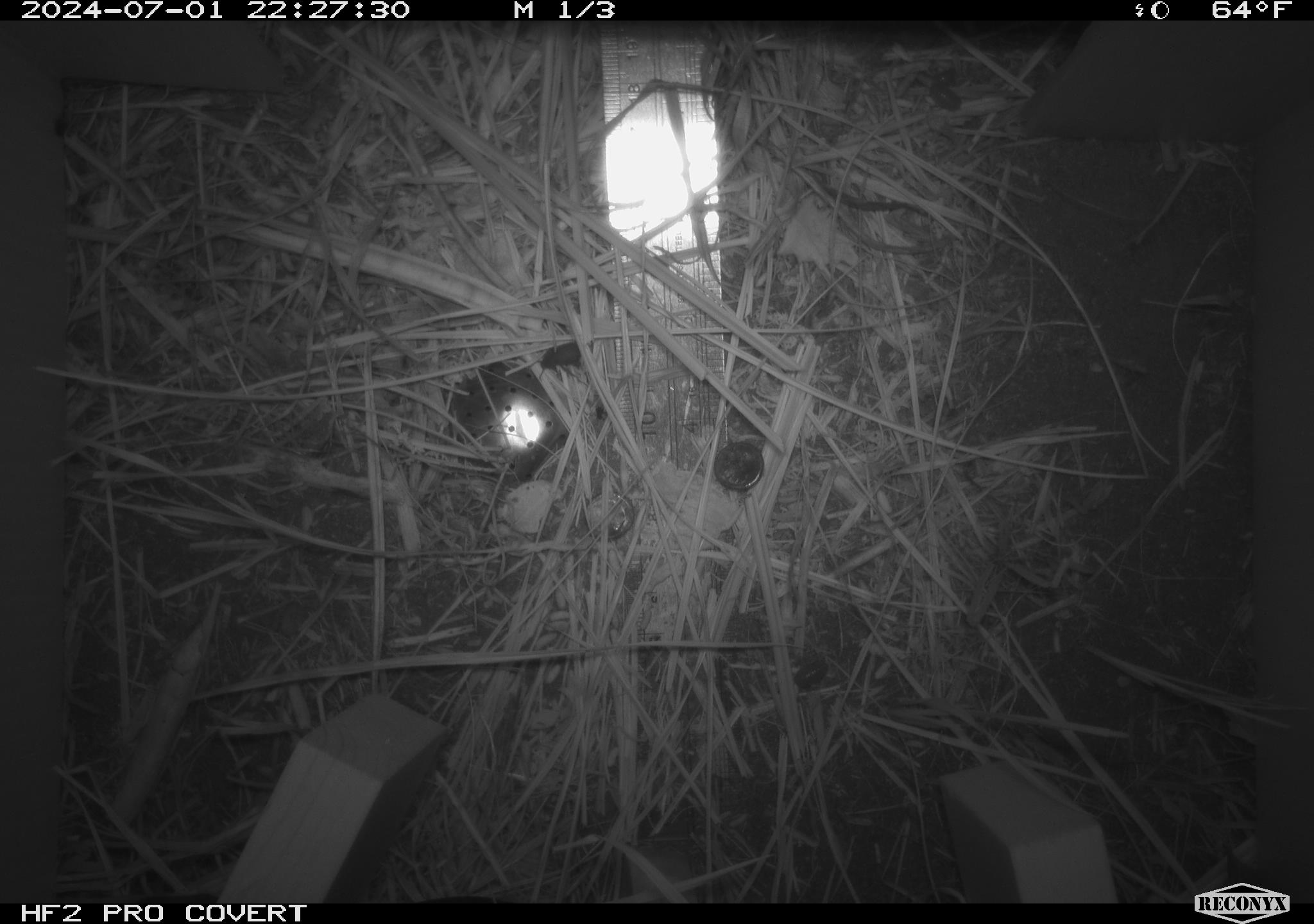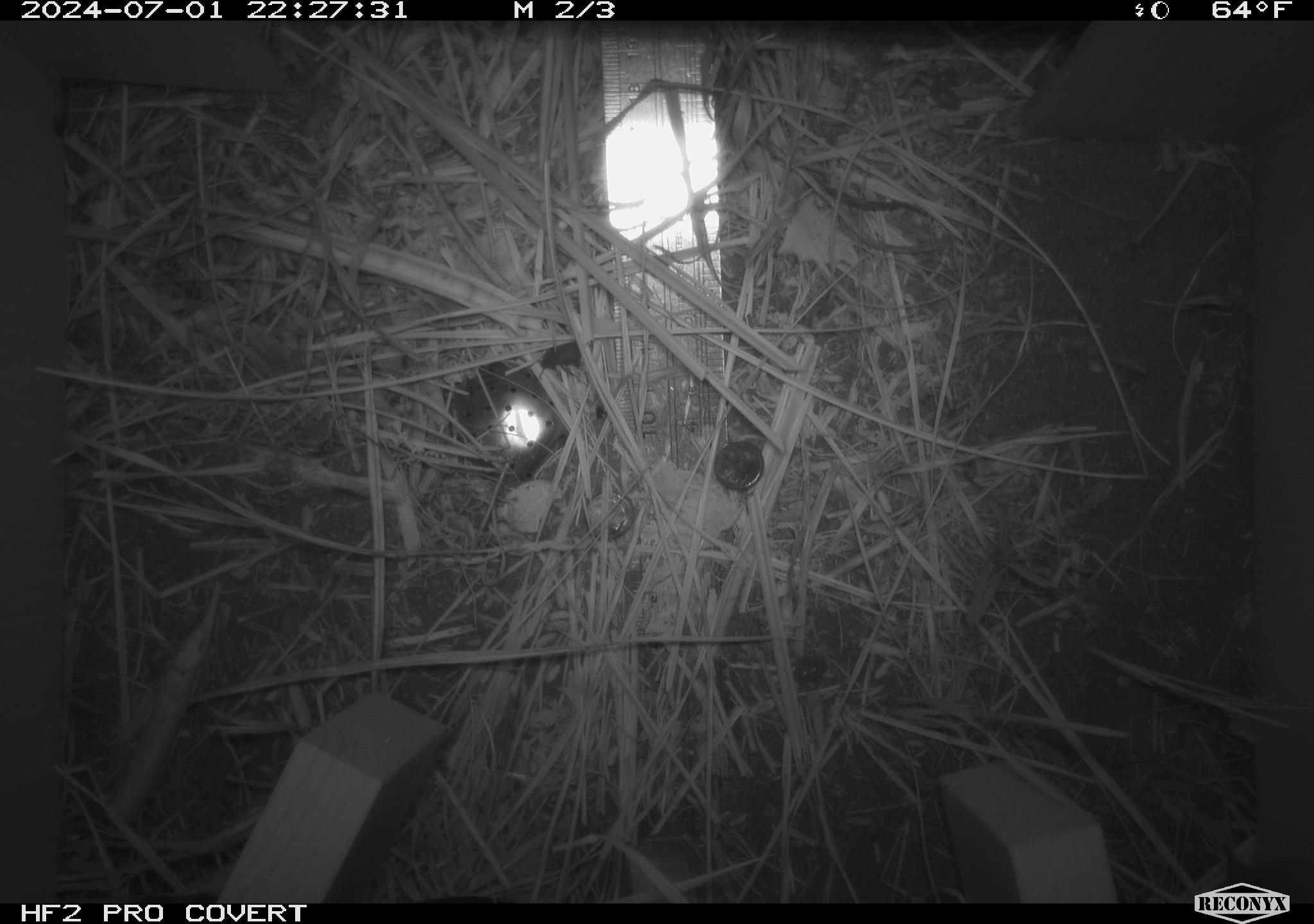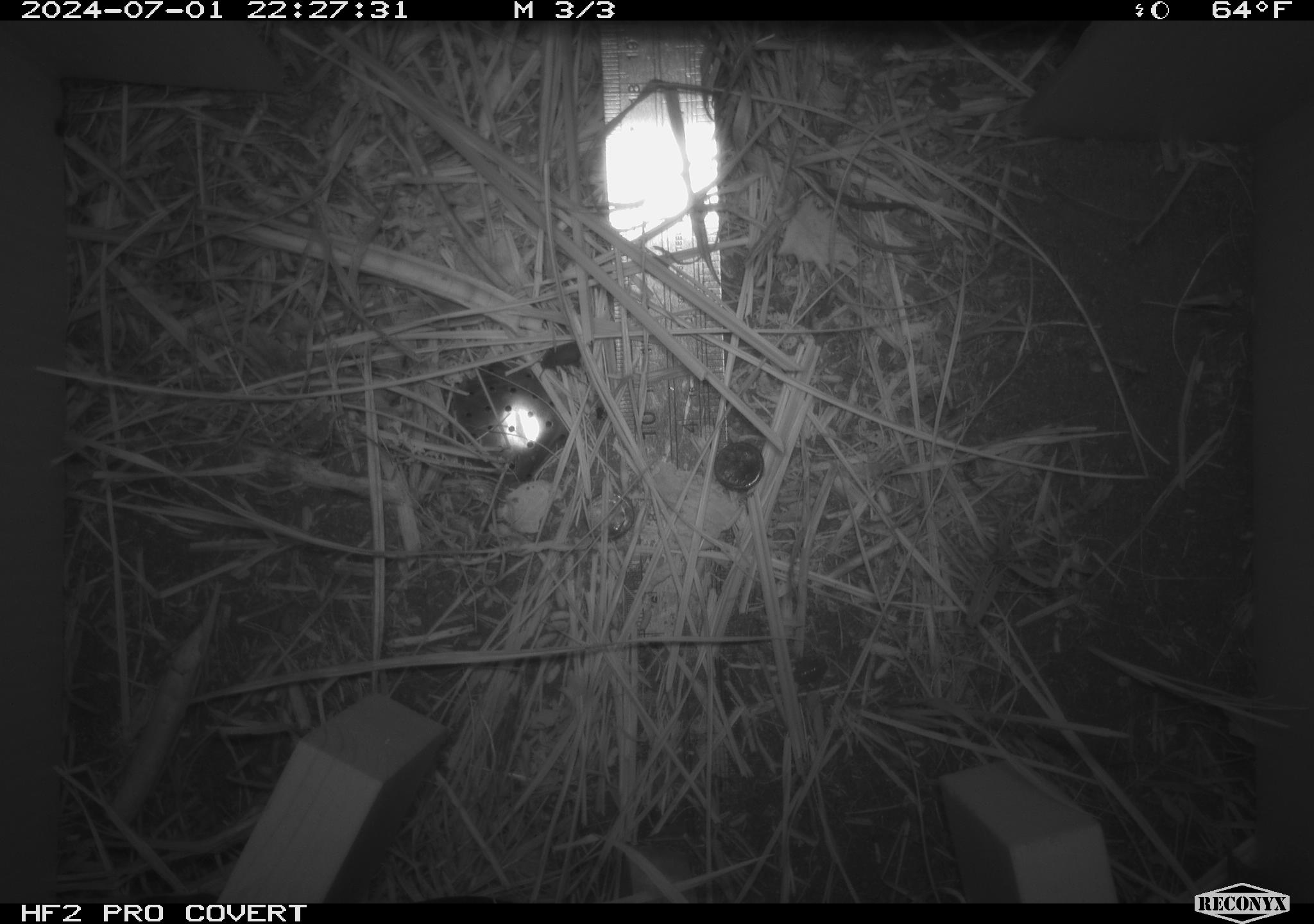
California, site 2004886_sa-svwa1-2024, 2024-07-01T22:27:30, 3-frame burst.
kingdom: Animalia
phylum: Arthropoda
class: Malacostraca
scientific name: Malacostraca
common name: amphipods, crabs, isopods, krill, lobsters and shrimps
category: malacostracan